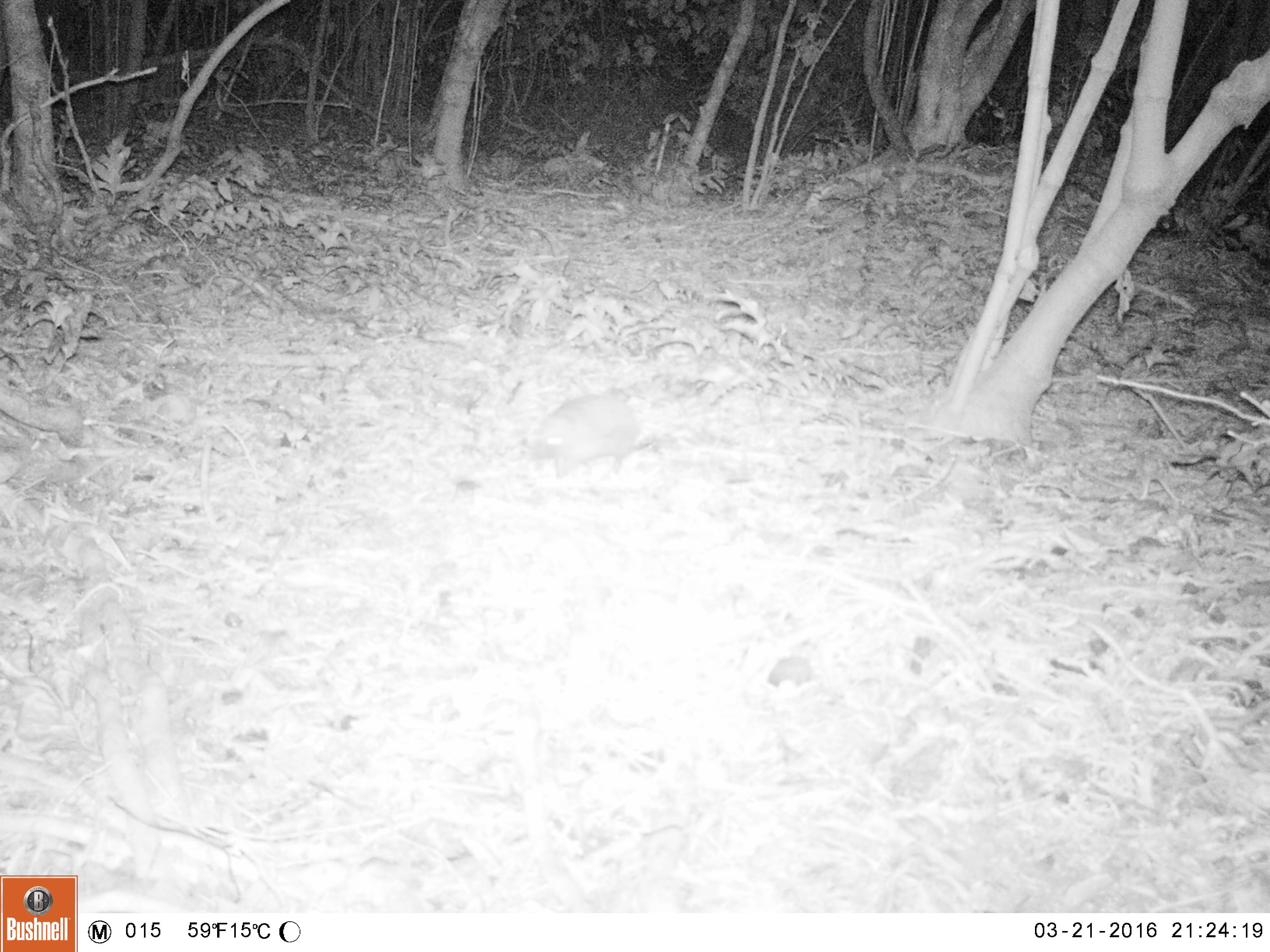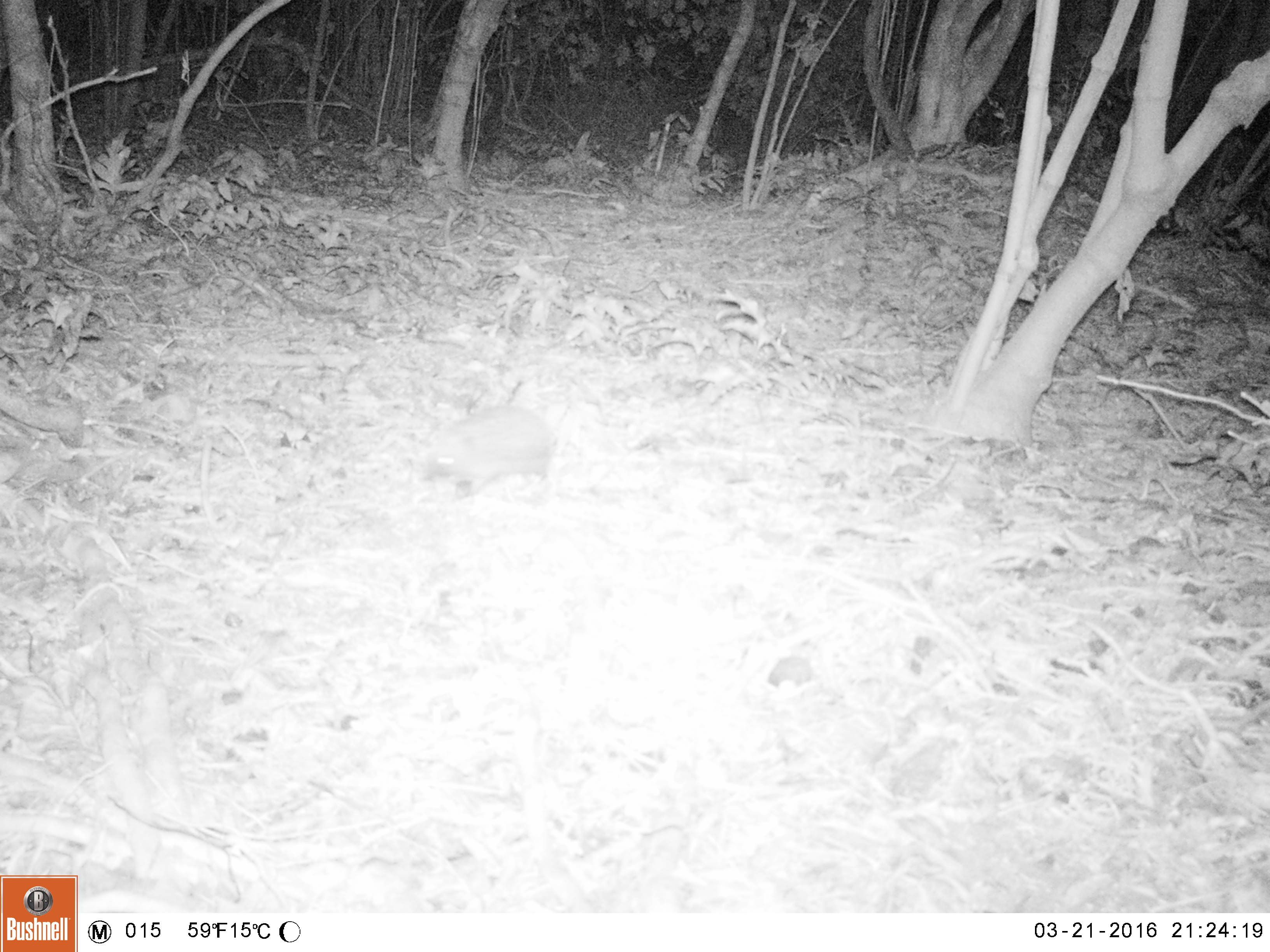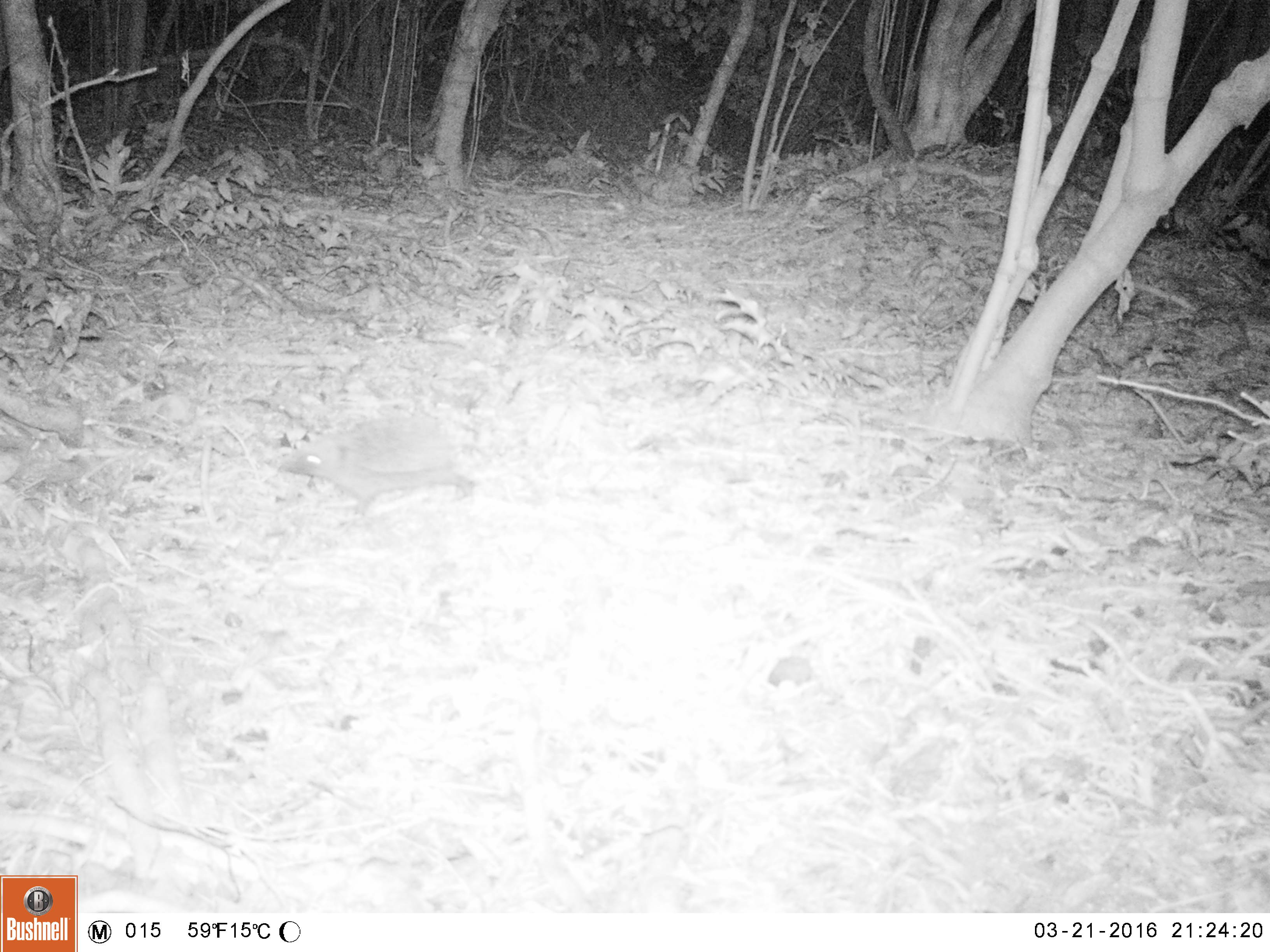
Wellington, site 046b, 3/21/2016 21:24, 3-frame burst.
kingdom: Animalia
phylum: Chordata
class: Mammalia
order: Eulipotyphla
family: Erinaceidae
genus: Erinaceus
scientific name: Erinaceus europaeus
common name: hedgehog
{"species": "hedgehog (Erinaceus europaeus)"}